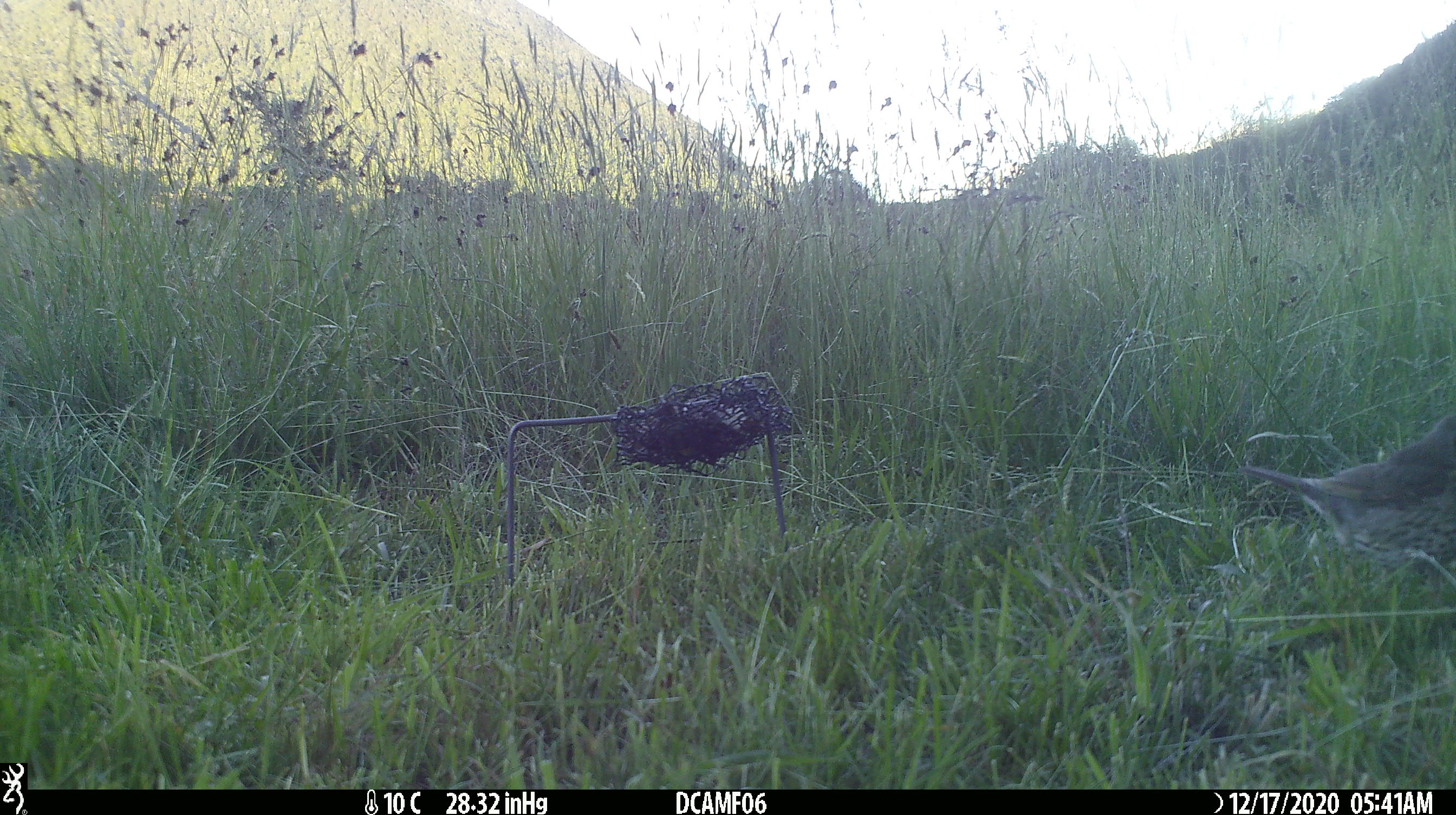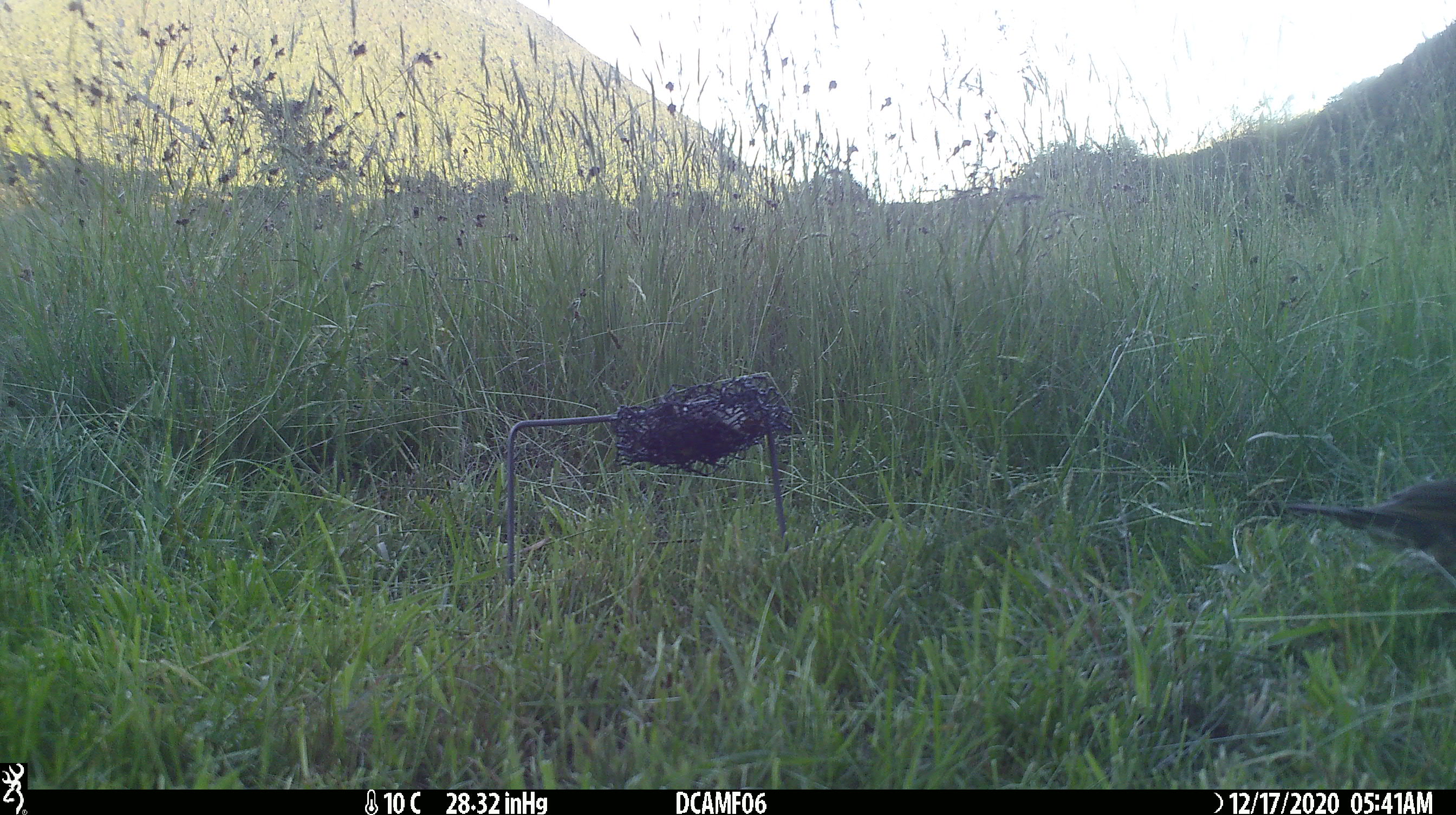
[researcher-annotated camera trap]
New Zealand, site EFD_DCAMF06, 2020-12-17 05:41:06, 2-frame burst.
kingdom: Animalia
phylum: Chordata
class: Aves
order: Passeriformes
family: Turdidae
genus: Turdus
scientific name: Turdus philomelos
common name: song thrush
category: thrush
Thrush (song thrush) (Turdus philomelos).